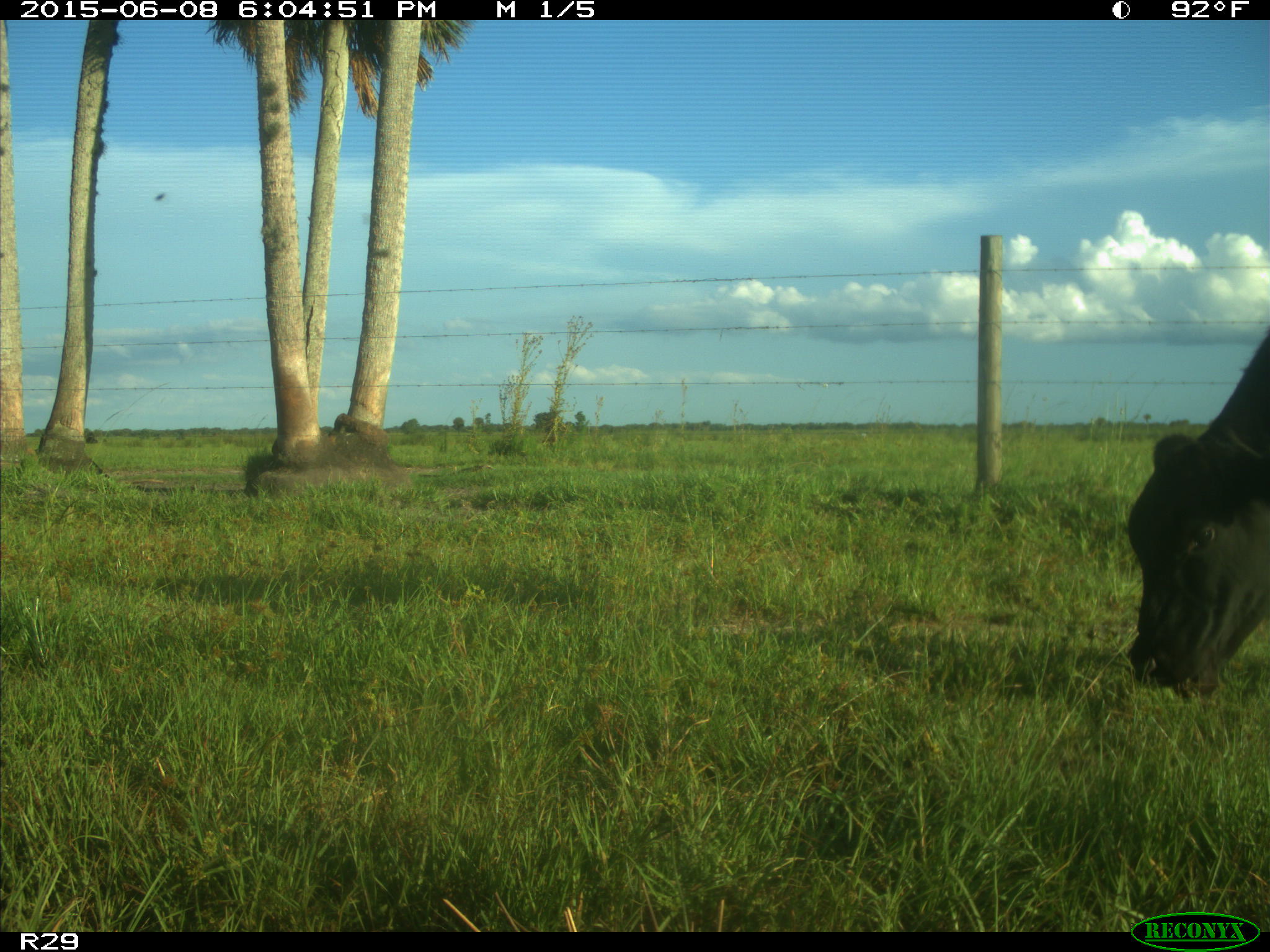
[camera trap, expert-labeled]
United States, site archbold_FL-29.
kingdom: Animalia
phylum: Chordata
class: Mammalia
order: Artiodactyla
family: Bovidae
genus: Bos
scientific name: Bos taurus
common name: domestic cow